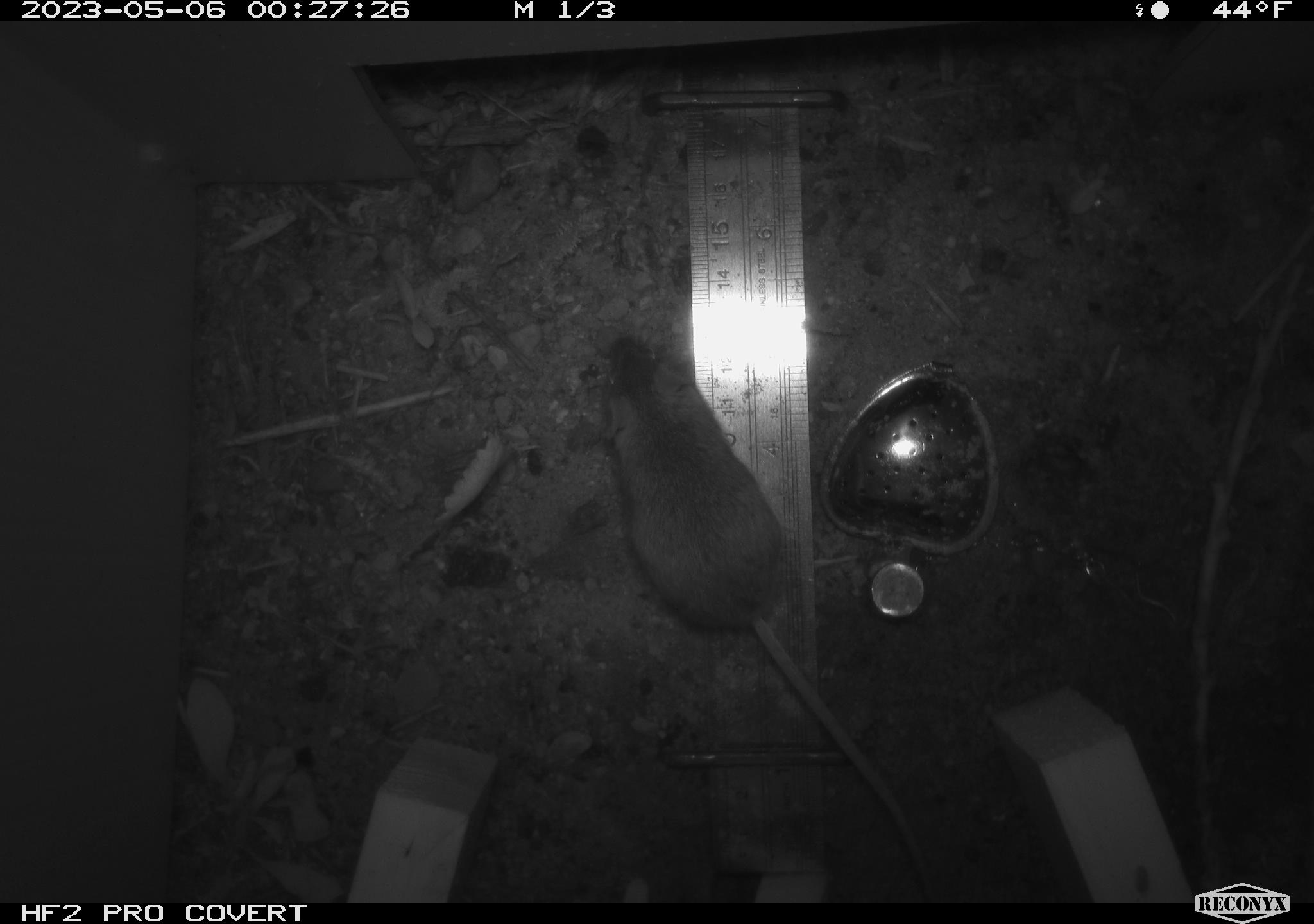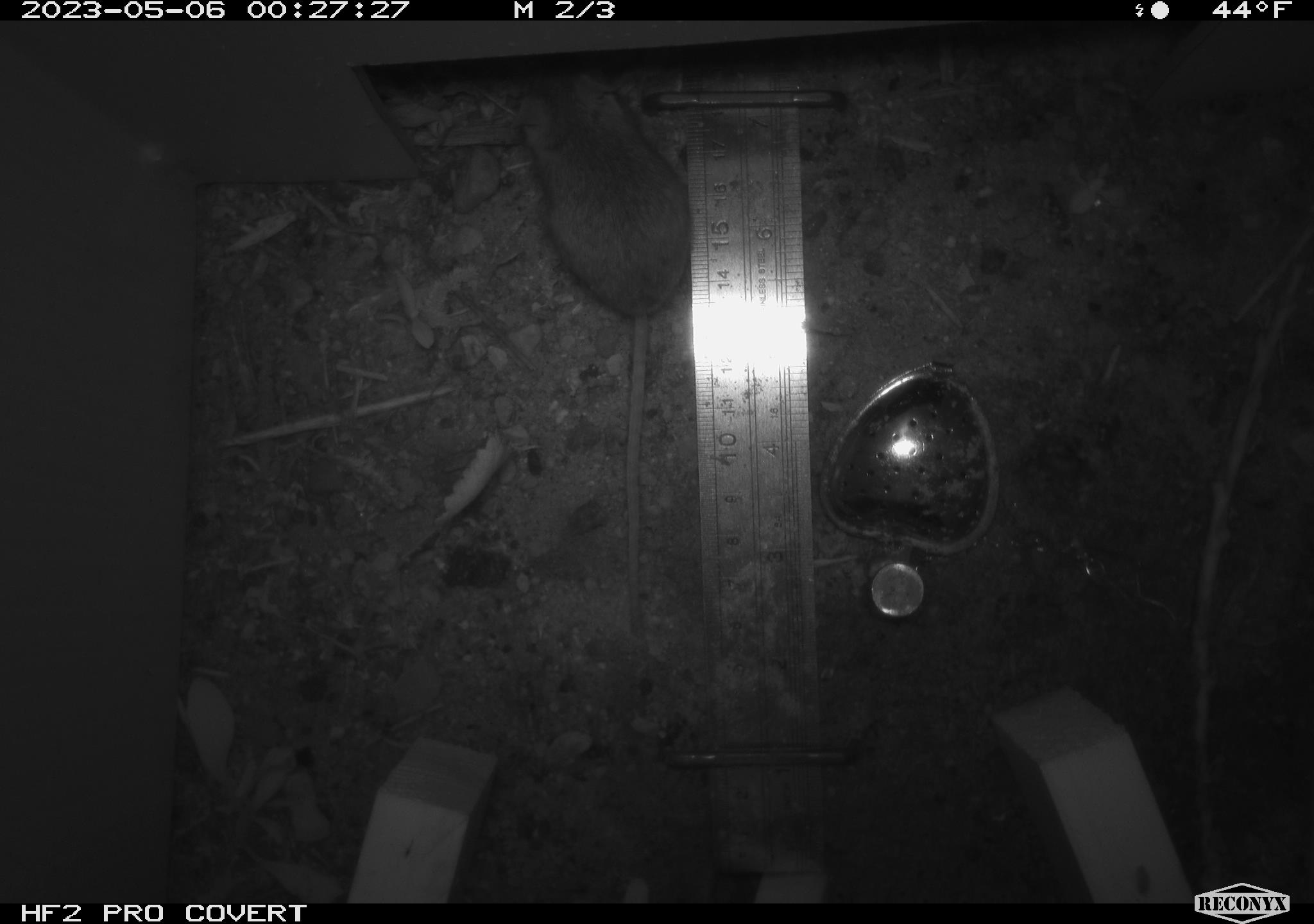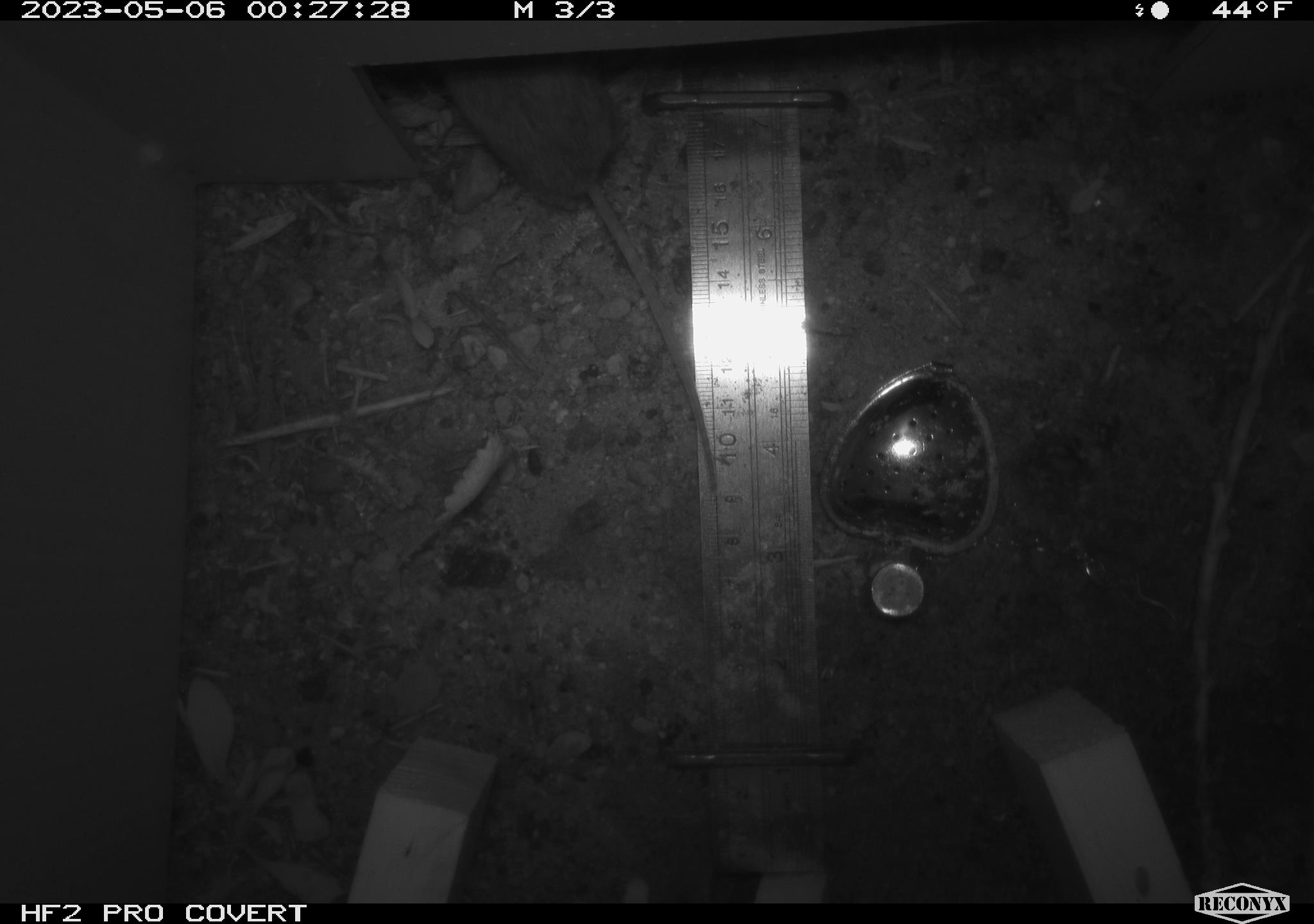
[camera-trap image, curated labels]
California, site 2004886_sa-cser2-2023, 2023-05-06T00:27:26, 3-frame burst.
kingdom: Animalia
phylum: Chordata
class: Mammalia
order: Rodentia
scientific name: Rodentia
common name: mouse species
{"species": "mouse species (Rodentia)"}